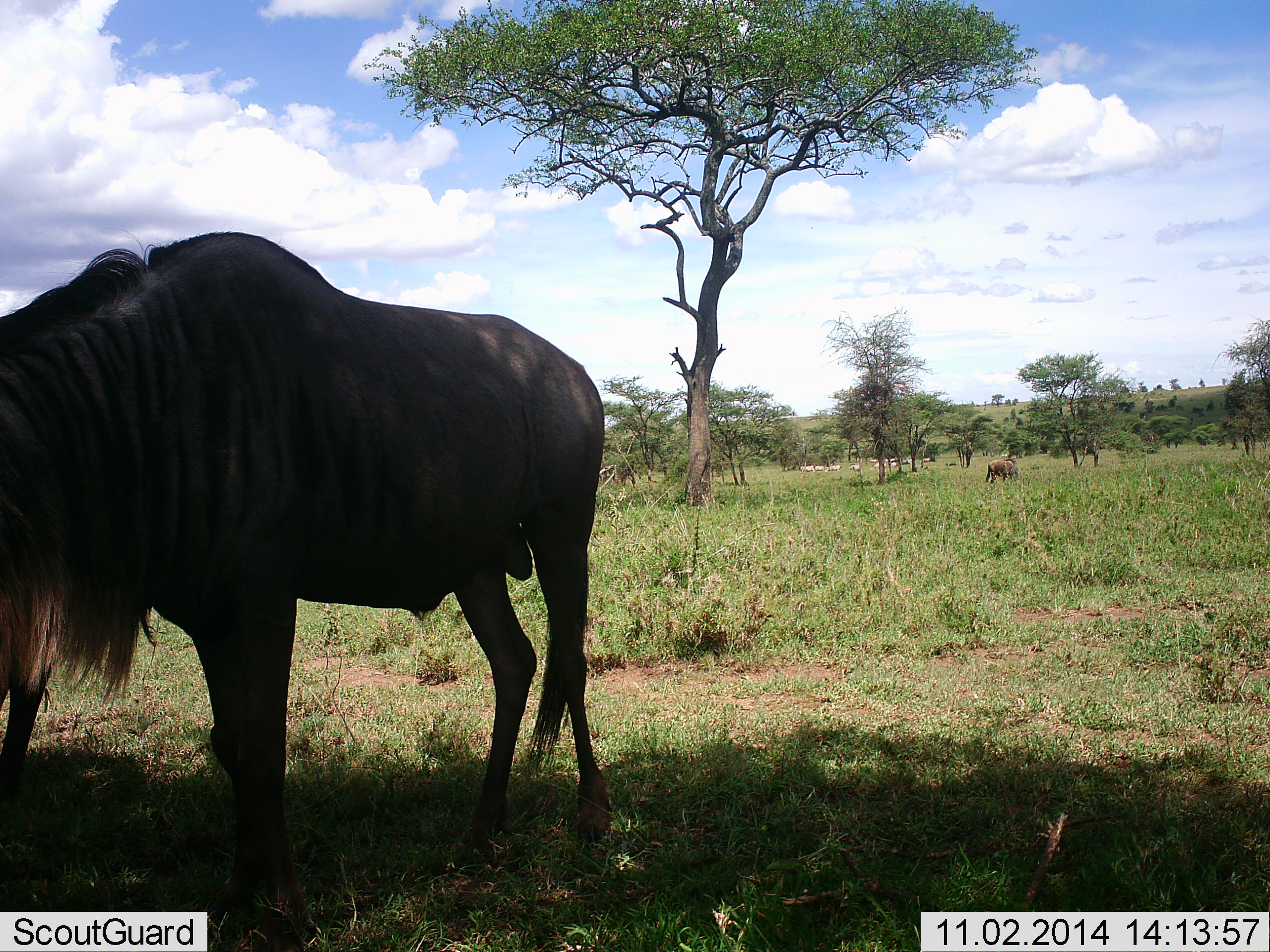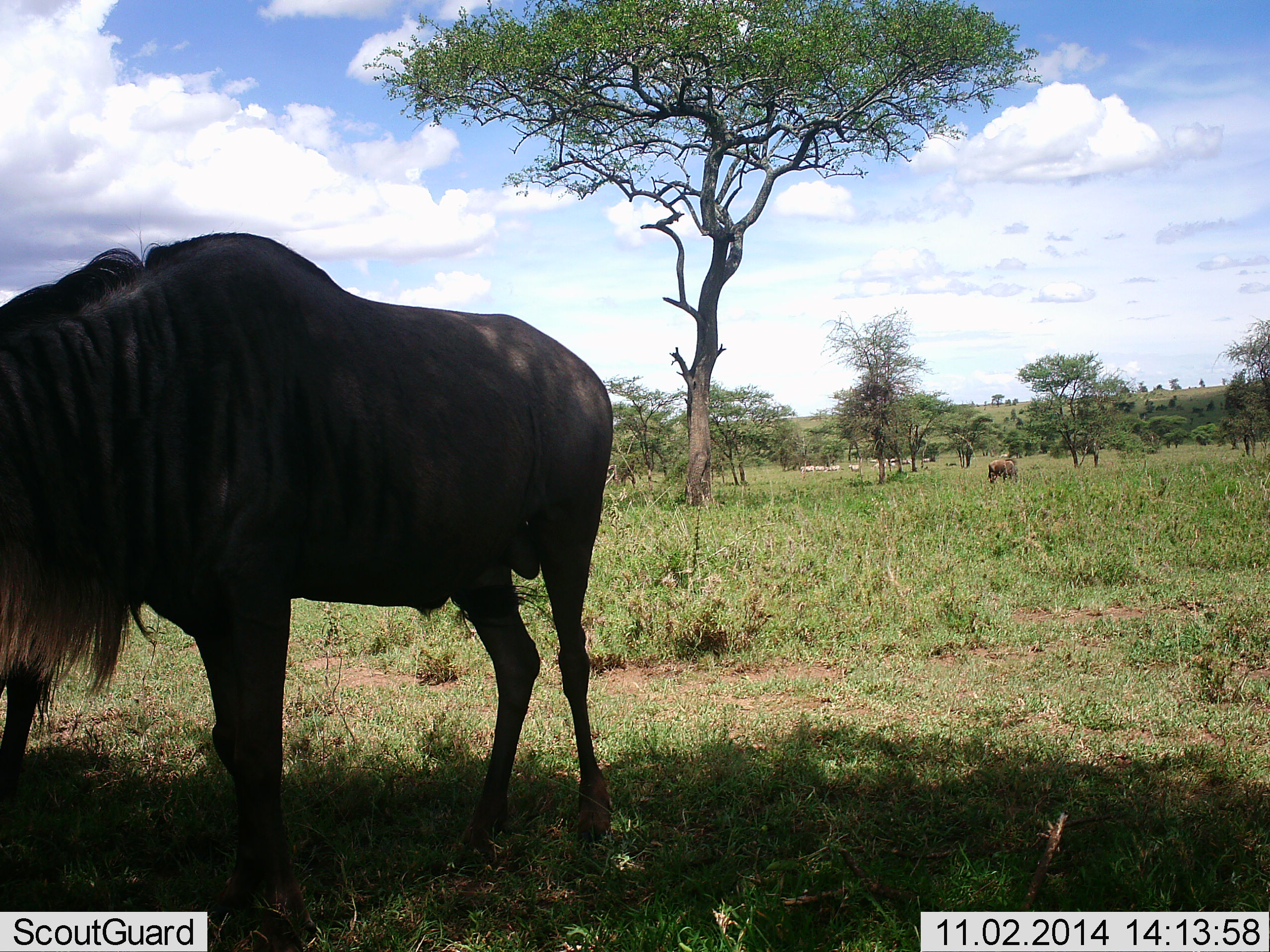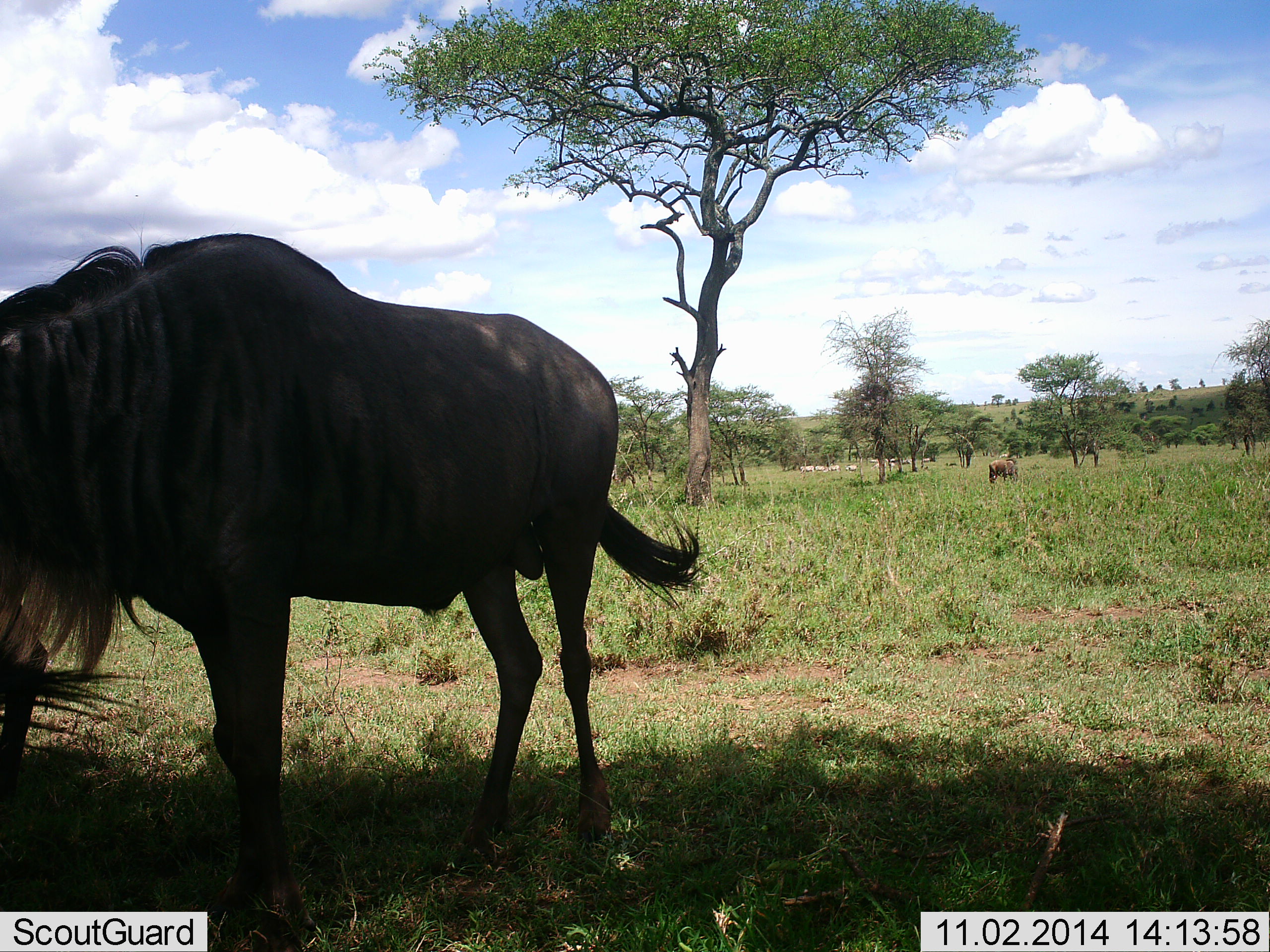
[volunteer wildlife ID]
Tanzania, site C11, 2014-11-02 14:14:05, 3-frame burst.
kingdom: Animalia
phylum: Chordata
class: Mammalia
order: Artiodactyla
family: Bovidae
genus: Connochaetes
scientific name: Connochaetes taurinus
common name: blue wildebeest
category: wildebeest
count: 2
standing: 62%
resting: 0%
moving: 15%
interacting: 0%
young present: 0%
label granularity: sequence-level